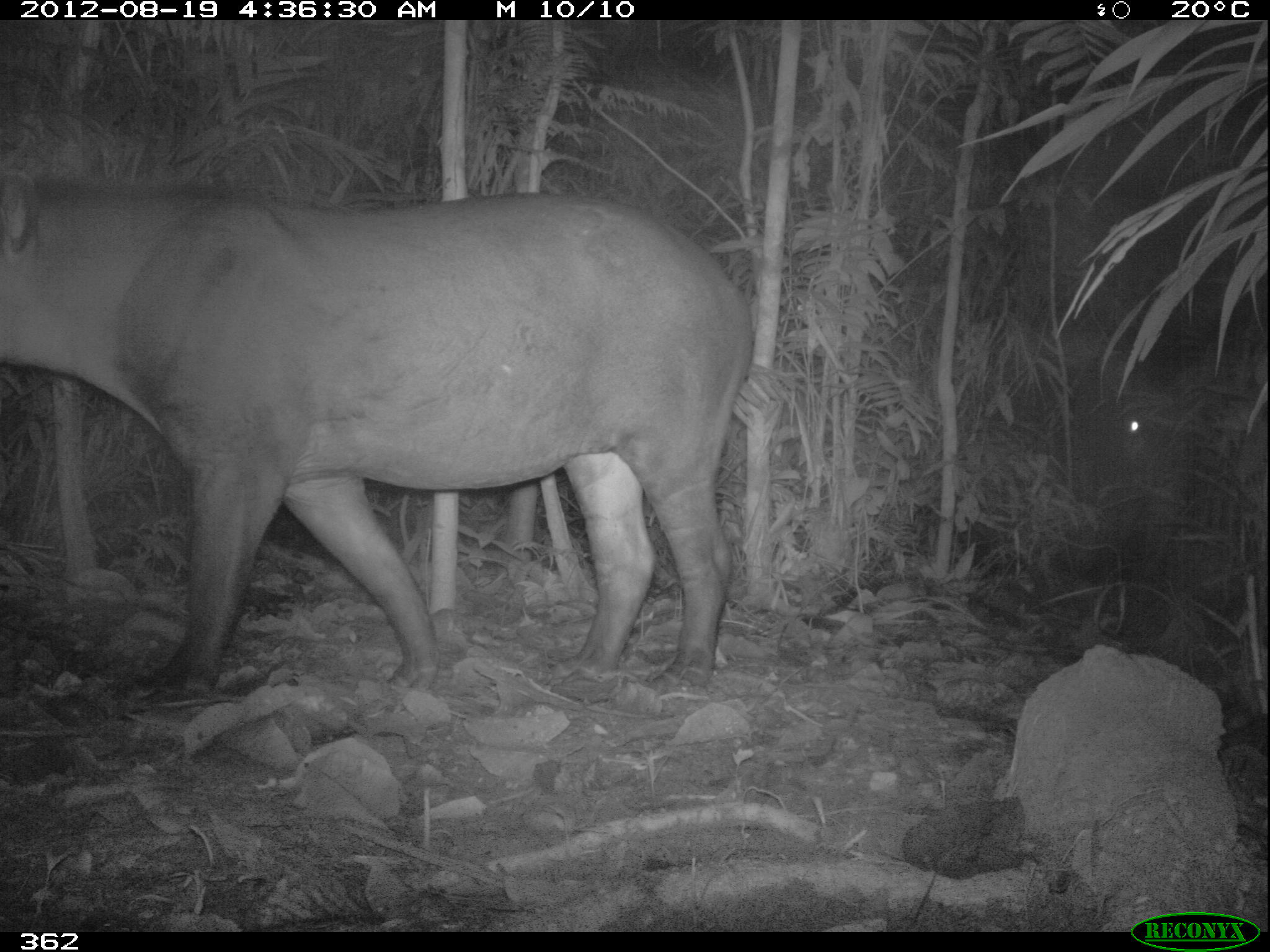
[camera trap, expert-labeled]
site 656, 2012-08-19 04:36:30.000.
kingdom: Animalia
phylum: Chordata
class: Mammalia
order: Perissodactyla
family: Tapiridae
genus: Tapirus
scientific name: Tapirus terrestris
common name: south american tapir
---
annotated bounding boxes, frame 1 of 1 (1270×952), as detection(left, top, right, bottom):
tapirus terrestris: detection(0, 185, 759, 706); detection(1067, 360, 1193, 584)